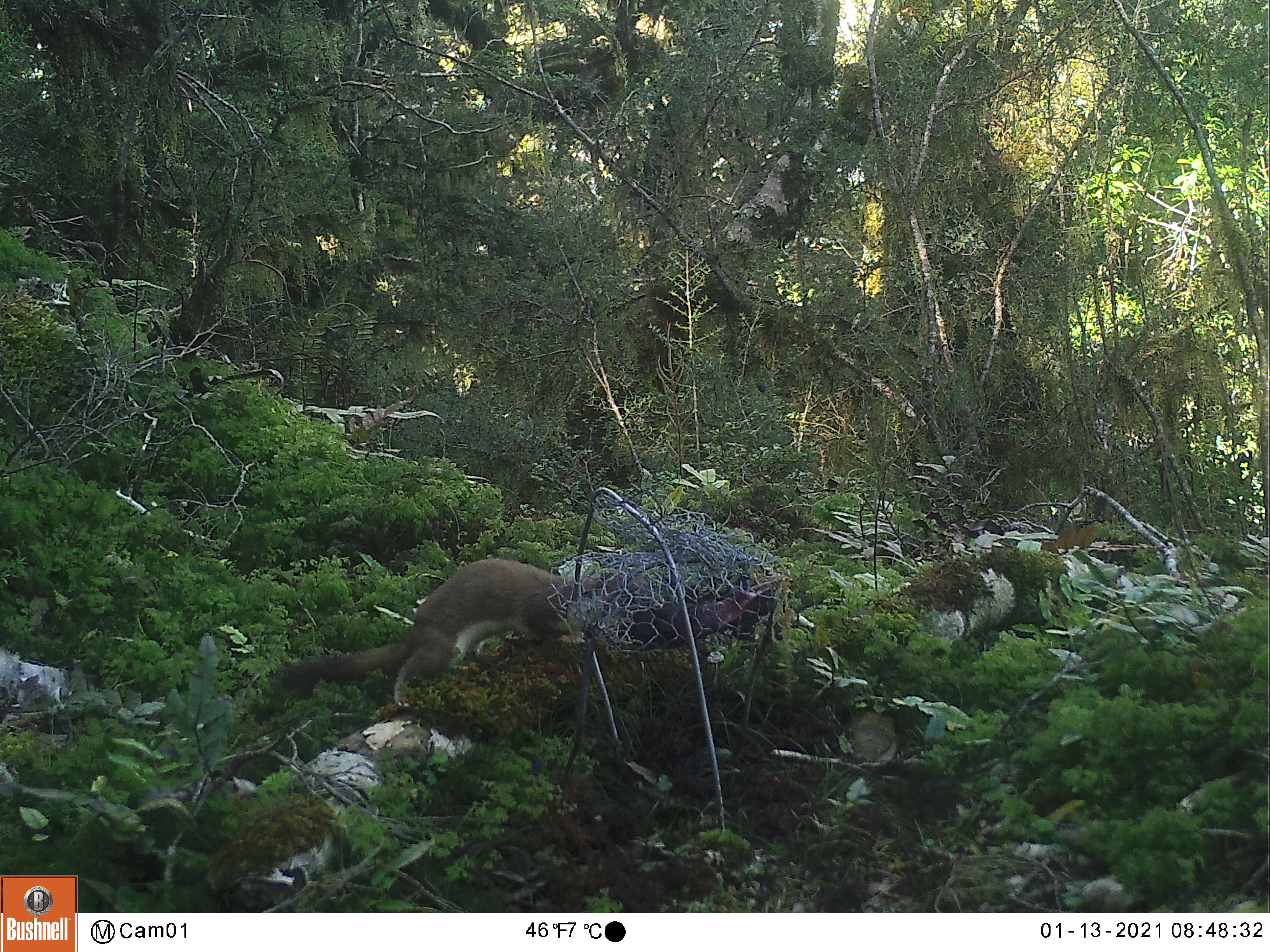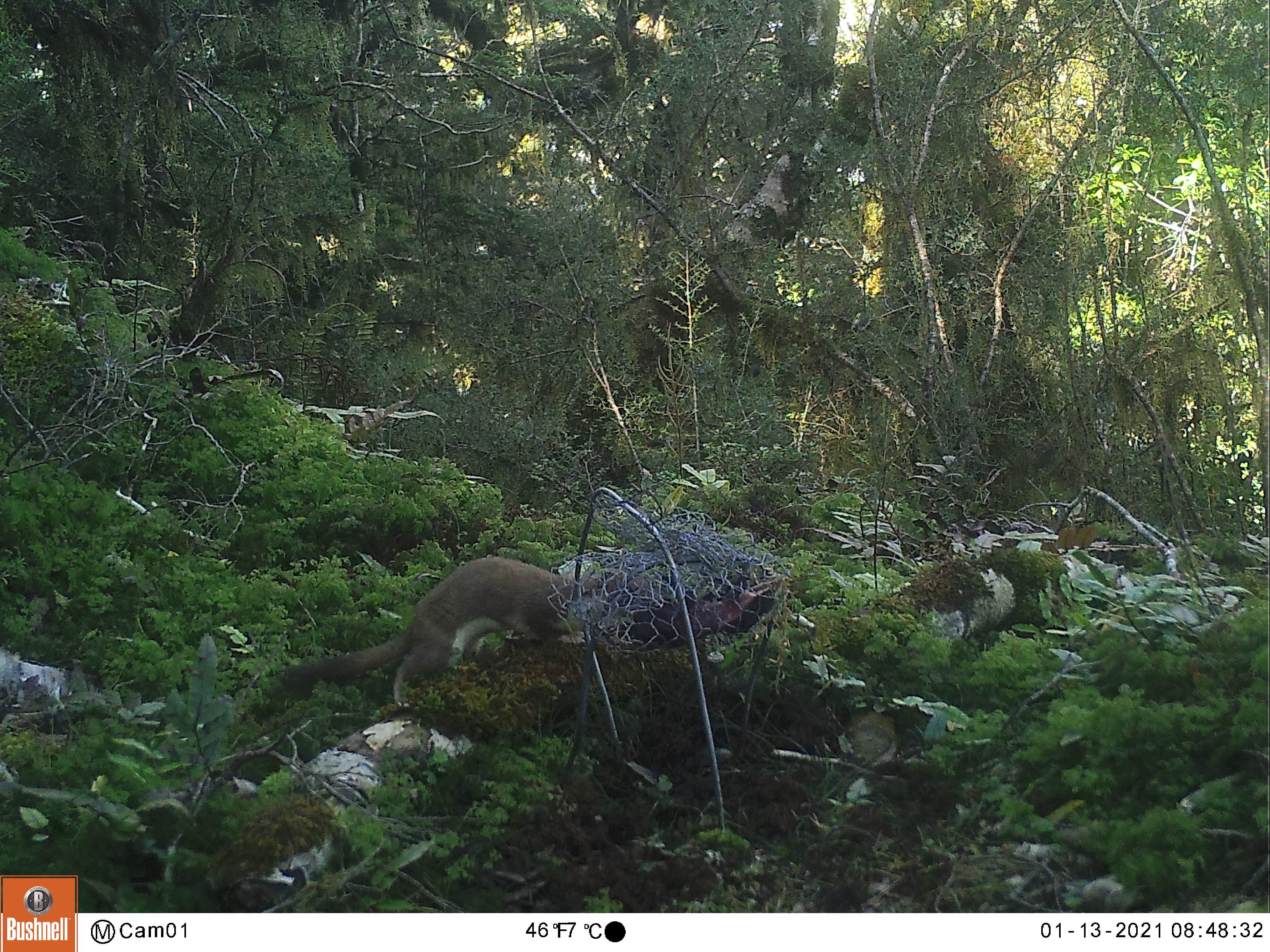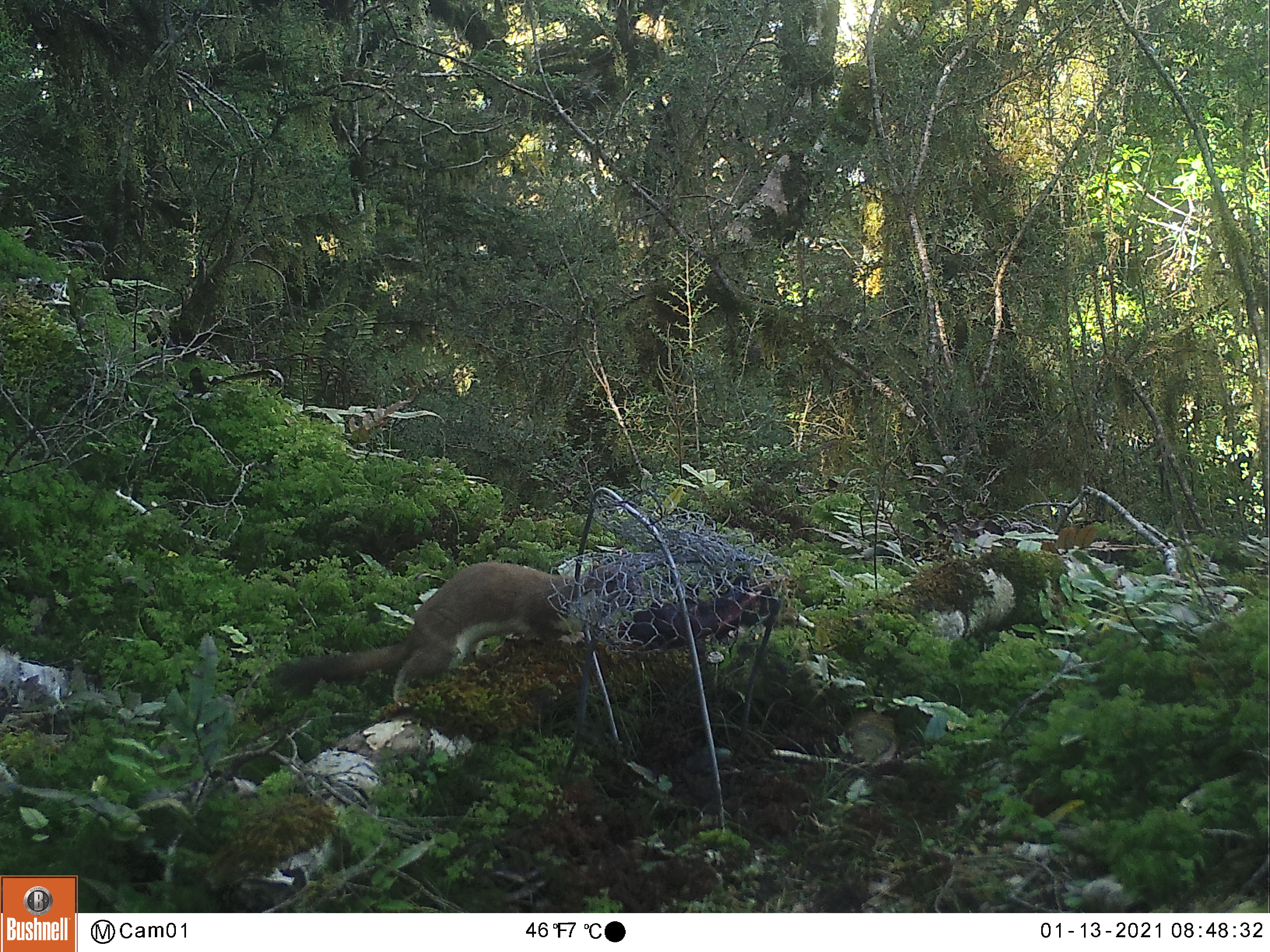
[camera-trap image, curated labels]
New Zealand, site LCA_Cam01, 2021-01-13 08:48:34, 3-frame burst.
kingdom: Animalia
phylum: Chordata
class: Mammalia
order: Carnivora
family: Mustelidae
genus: Mustela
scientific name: Mustela erminea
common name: stoat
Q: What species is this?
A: Stoat (Mustela erminea).